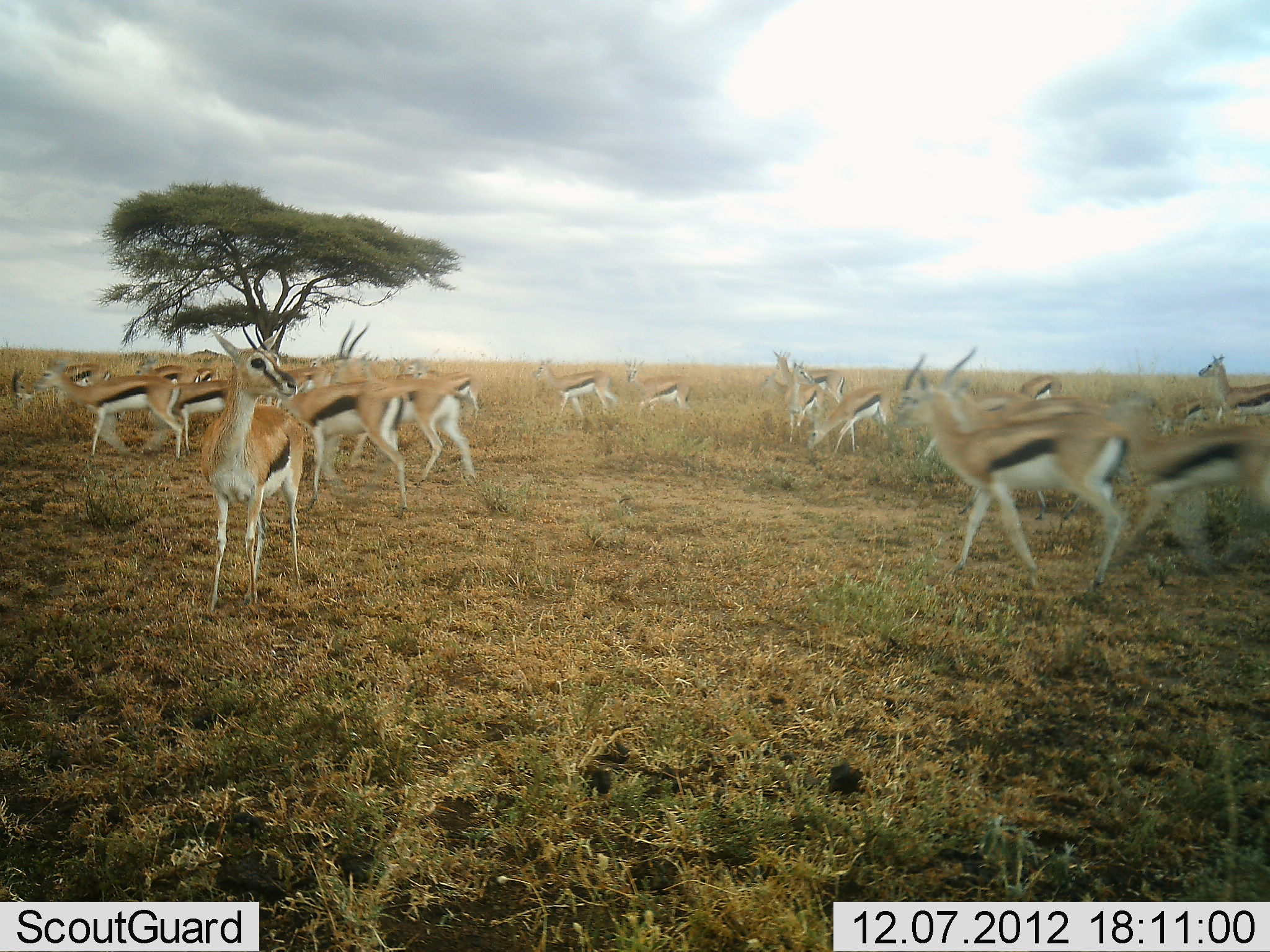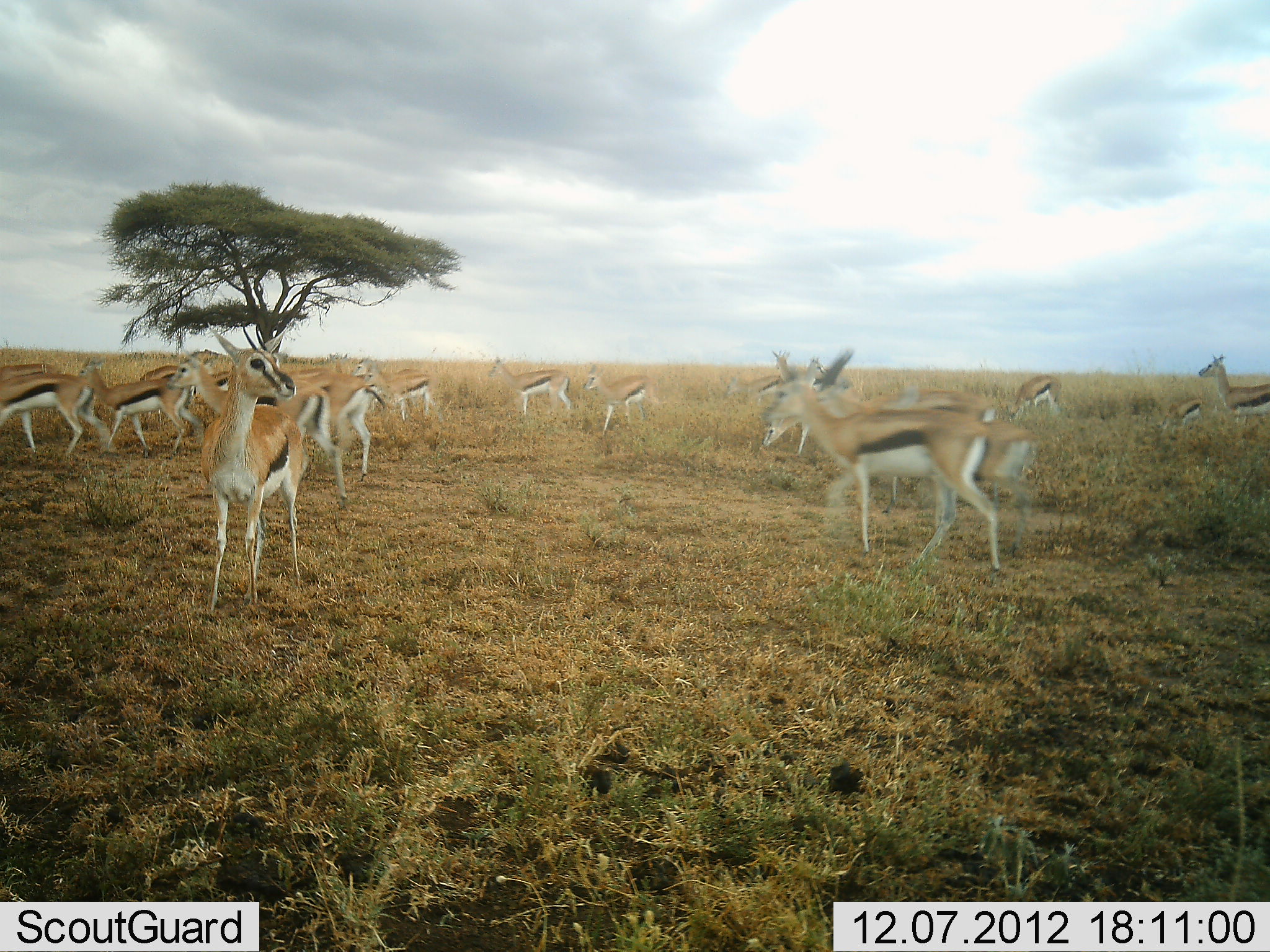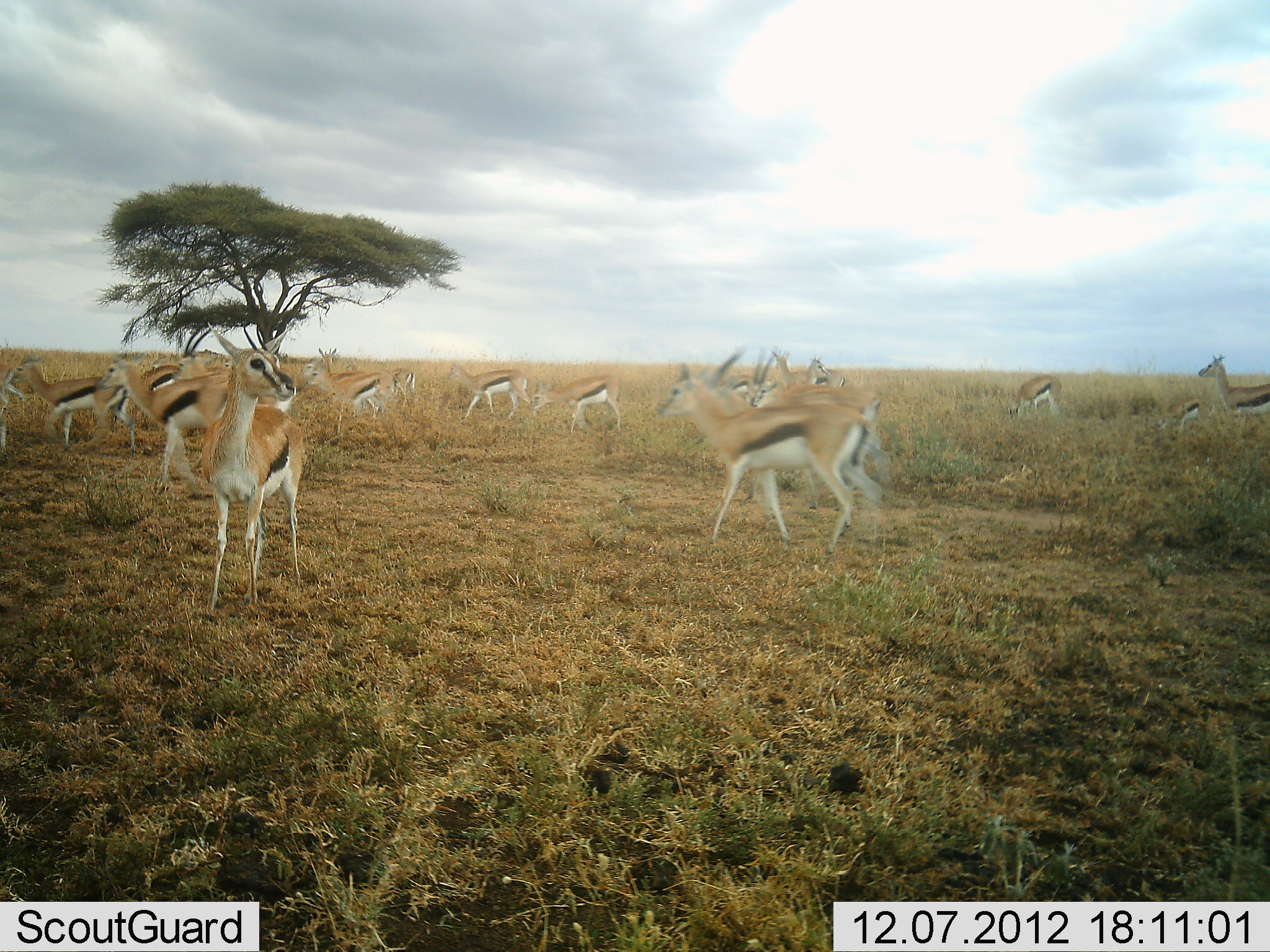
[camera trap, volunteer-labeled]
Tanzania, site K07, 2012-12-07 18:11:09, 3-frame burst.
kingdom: Animalia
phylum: Chordata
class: Mammalia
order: Artiodactyla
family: Bovidae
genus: Eudorcas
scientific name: Eudorcas thomsonii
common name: thomson's gazelle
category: gazellethomsons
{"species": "gazellethomsons (thomson's gazelle) (Eudorcas thomsonii)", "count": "11-50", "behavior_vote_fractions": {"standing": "60%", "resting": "0%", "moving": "100%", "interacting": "0%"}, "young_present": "10%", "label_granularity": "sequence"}